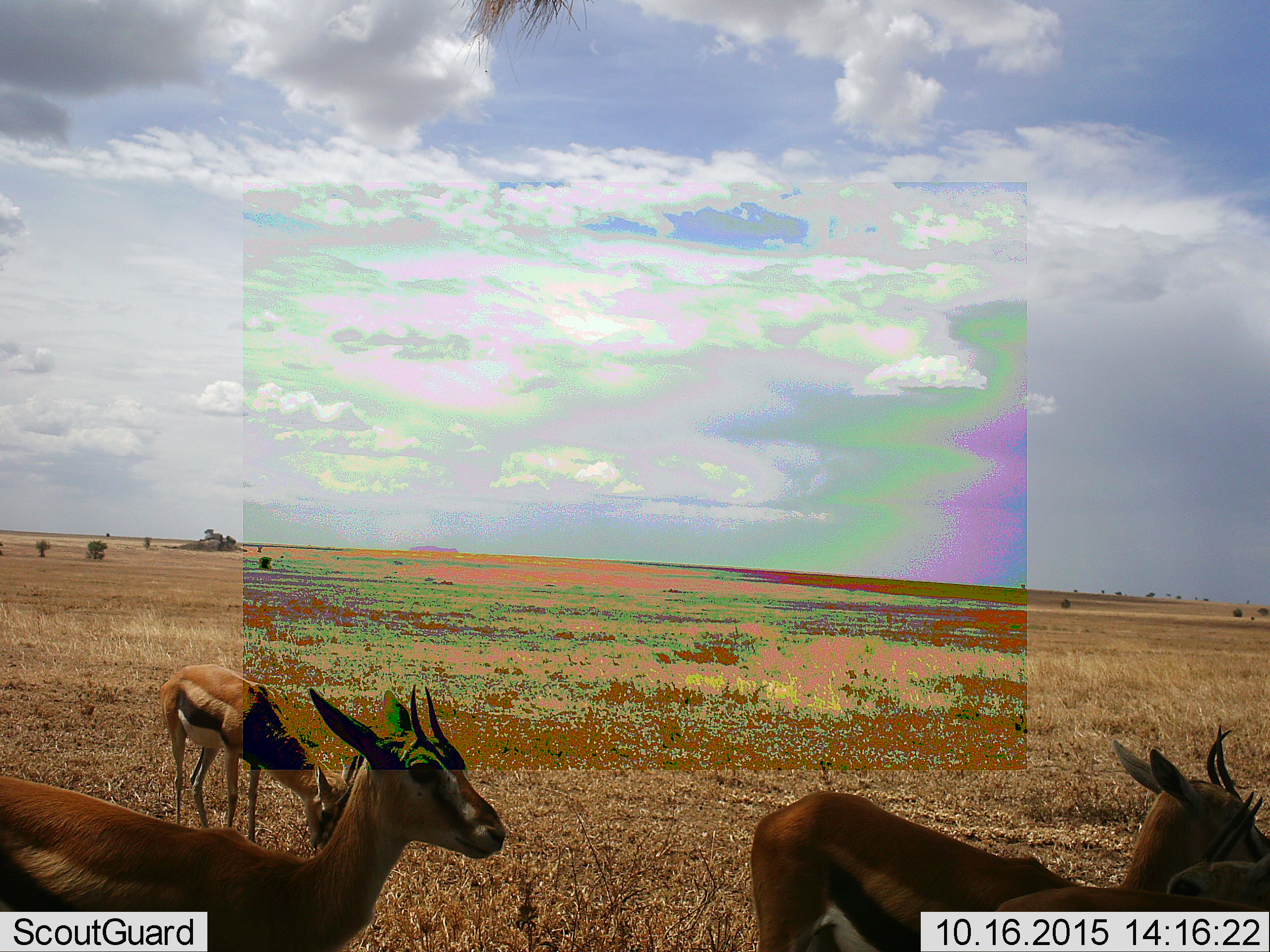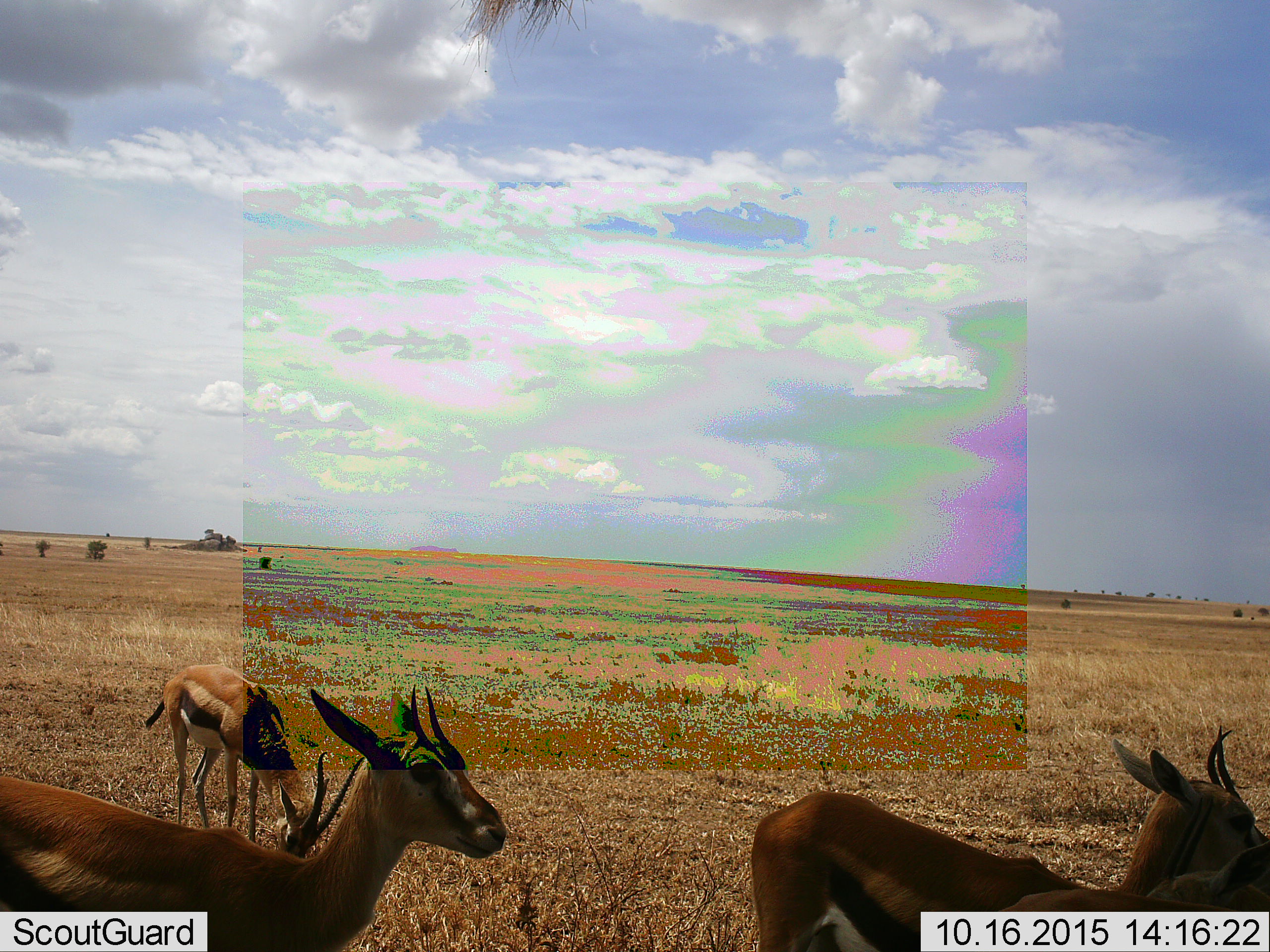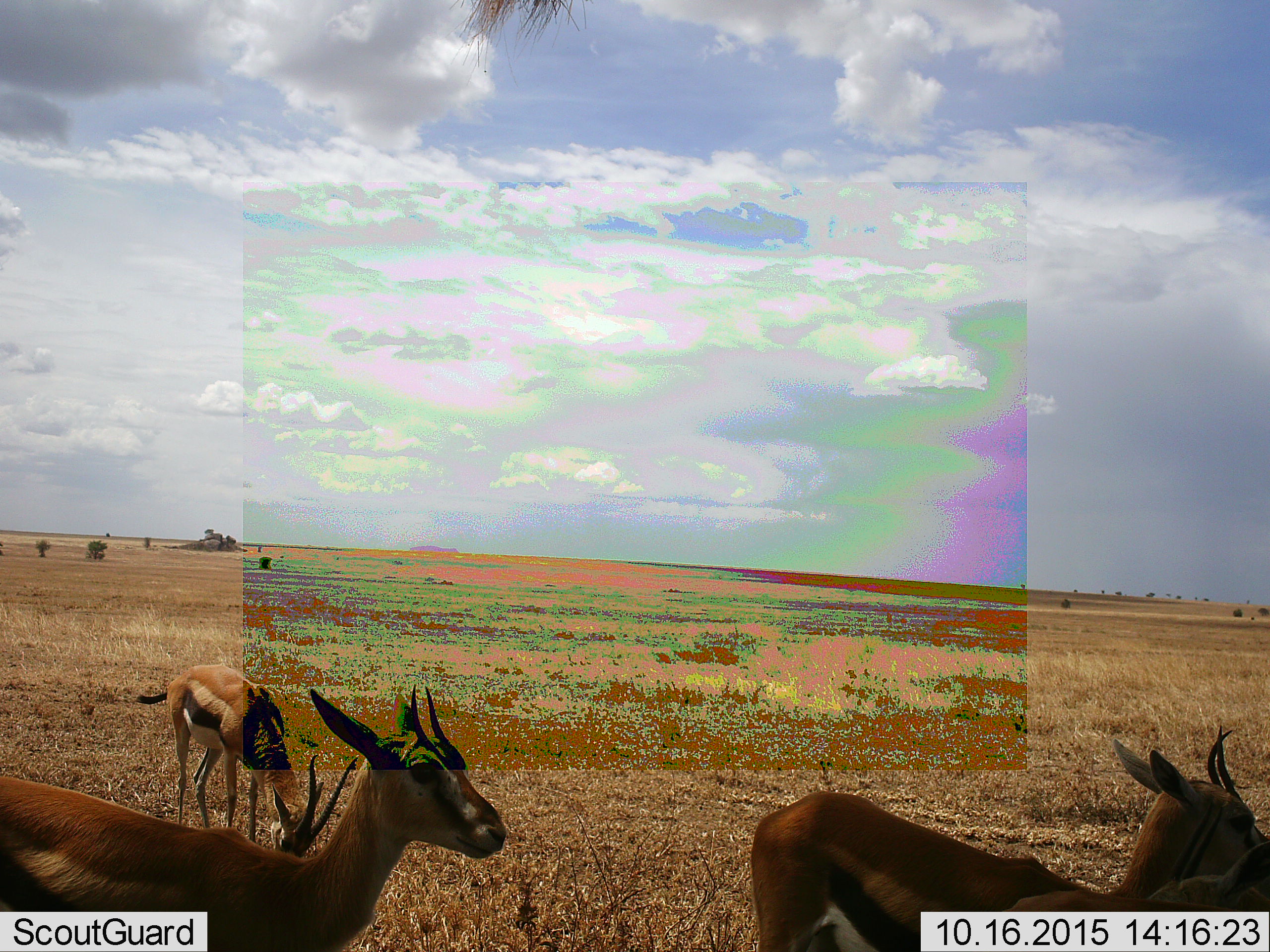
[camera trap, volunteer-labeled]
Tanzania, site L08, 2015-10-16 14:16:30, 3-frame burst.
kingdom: Animalia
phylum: Chordata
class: Mammalia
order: Artiodactyla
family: Bovidae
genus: Eudorcas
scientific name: Eudorcas thomsonii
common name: thomson's gazelle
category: gazellethomsons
Gazellethomsons (thomson's gazelle) (Eudorcas thomsonii), count 4. Behavior (volunteer vote fractions): standing 100%, resting 0%, moving 11%, interacting 0%. Young present (vote fraction): 22%. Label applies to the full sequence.